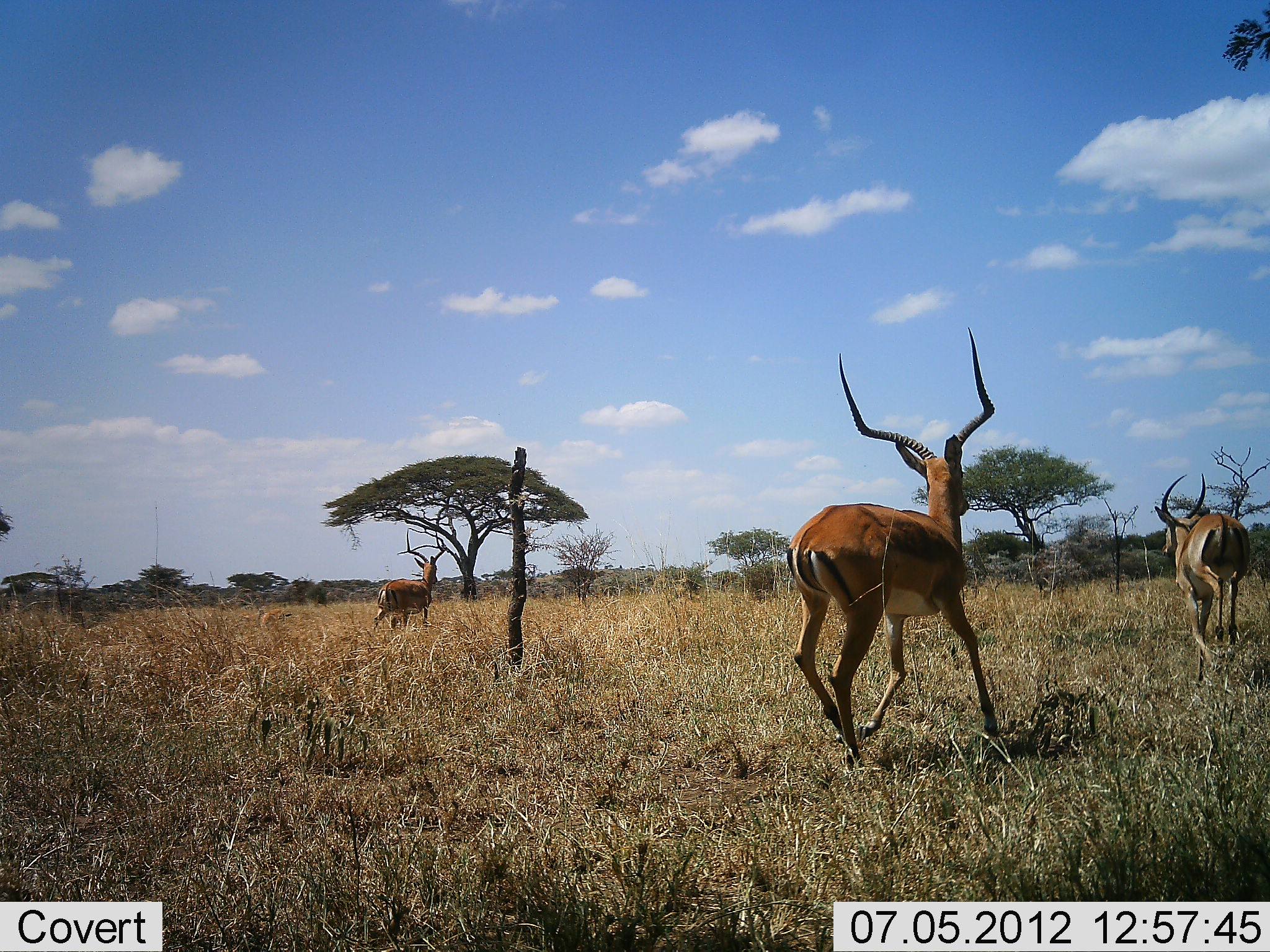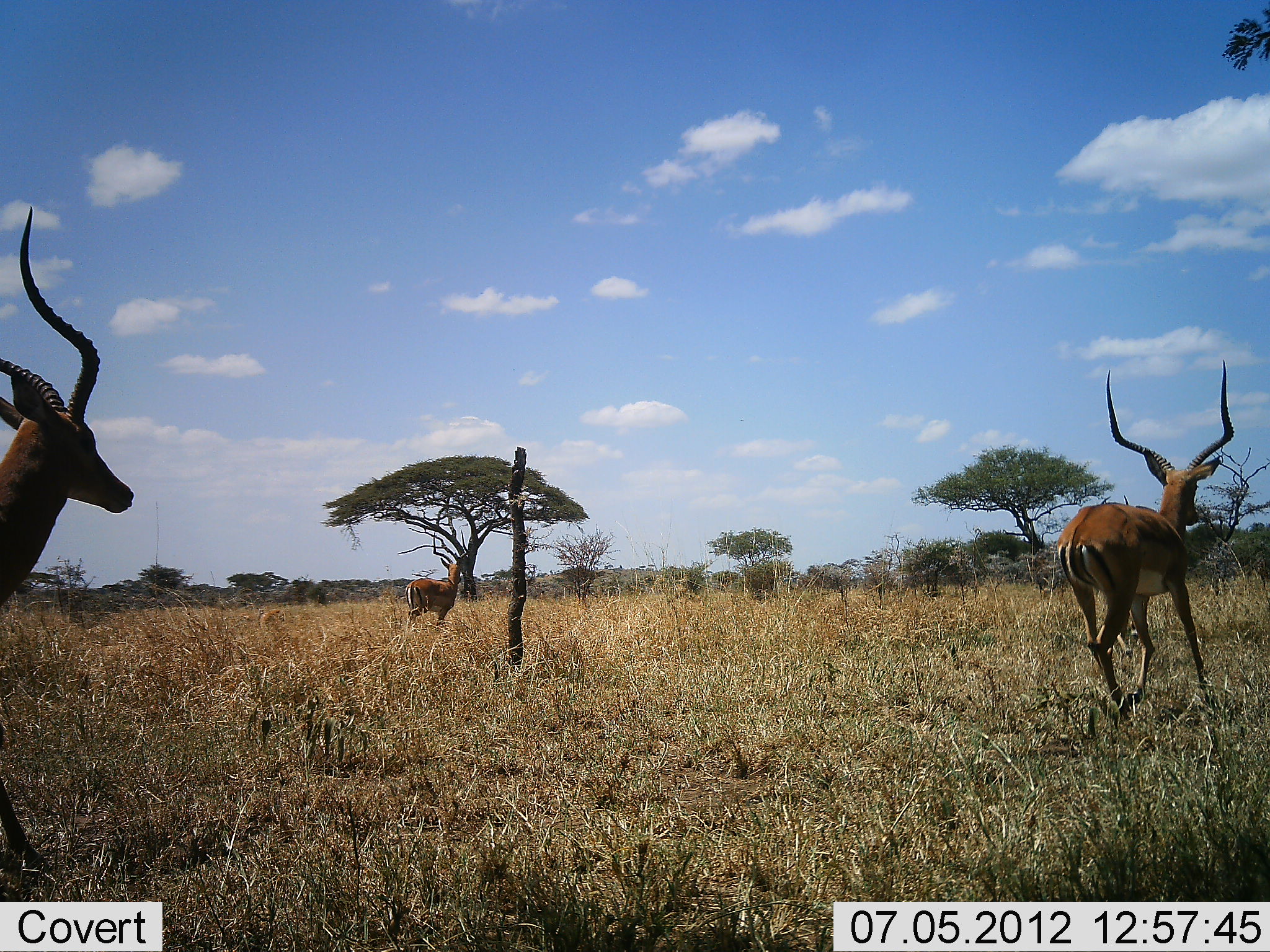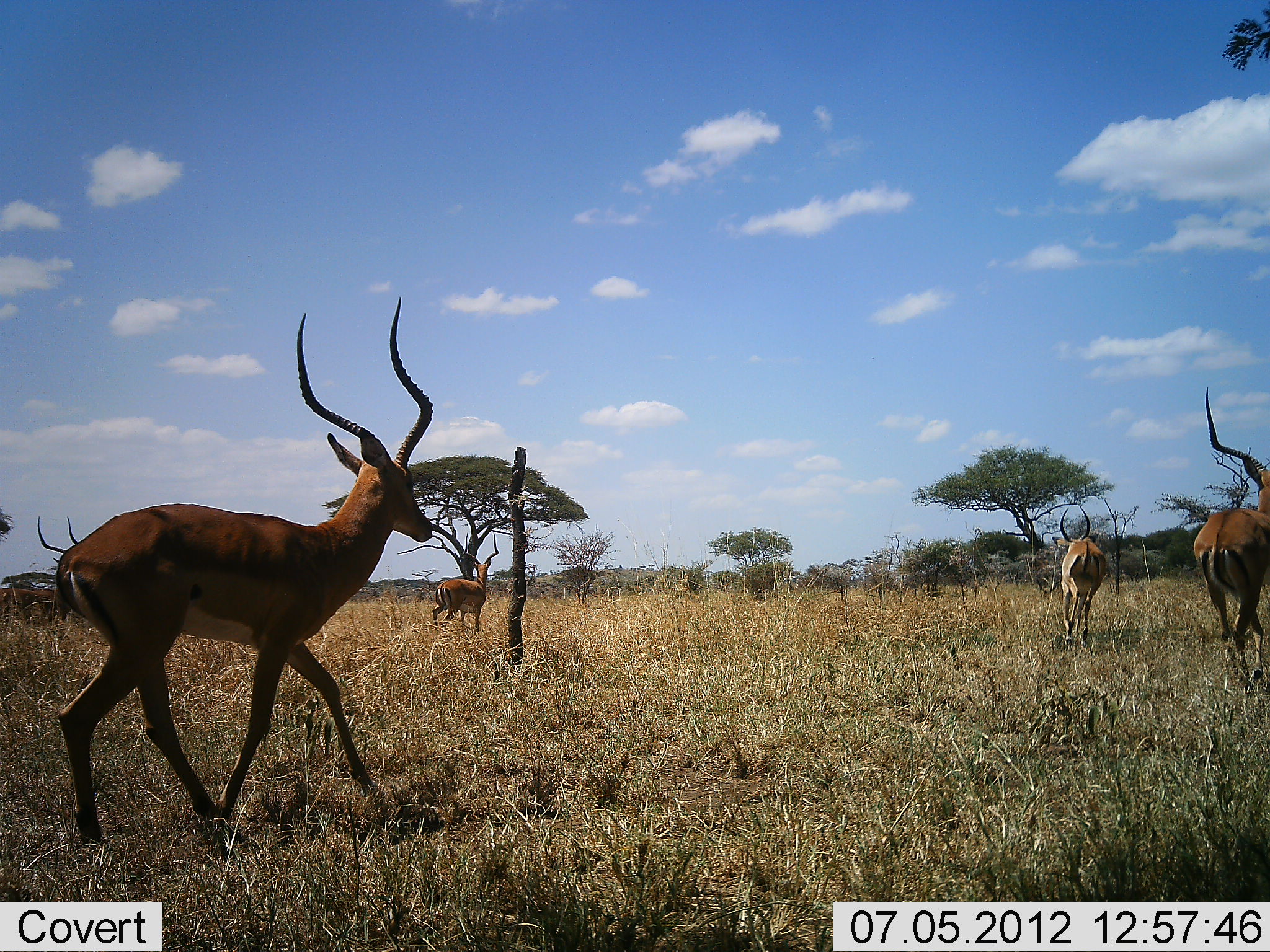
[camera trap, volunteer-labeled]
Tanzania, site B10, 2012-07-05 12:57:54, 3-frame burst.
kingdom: Animalia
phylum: Chordata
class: Mammalia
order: Artiodactyla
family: Bovidae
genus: Aepyceros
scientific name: Aepyceros melampus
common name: impala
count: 4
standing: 18%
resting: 0%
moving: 91%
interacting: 0%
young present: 0%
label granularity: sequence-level